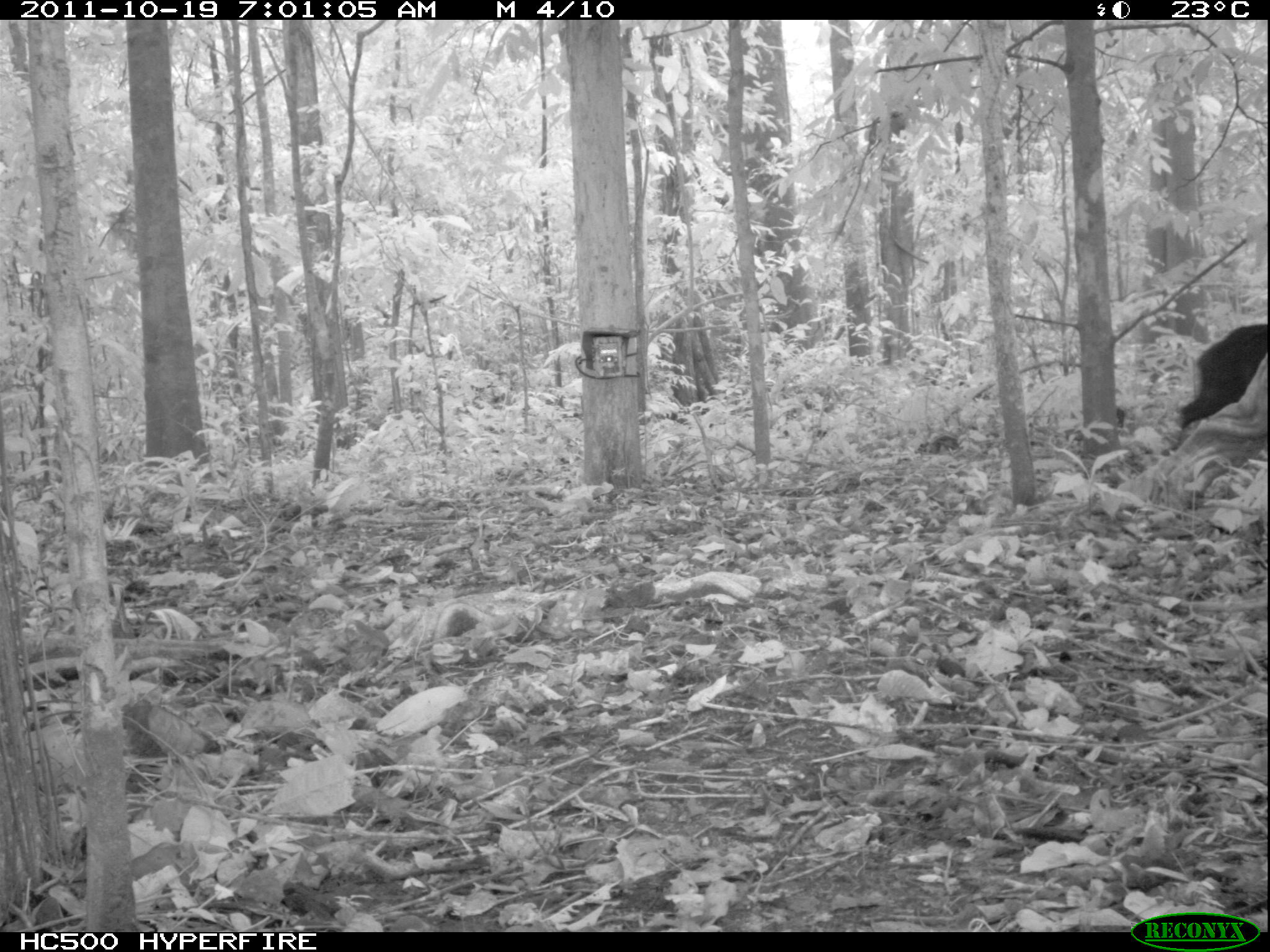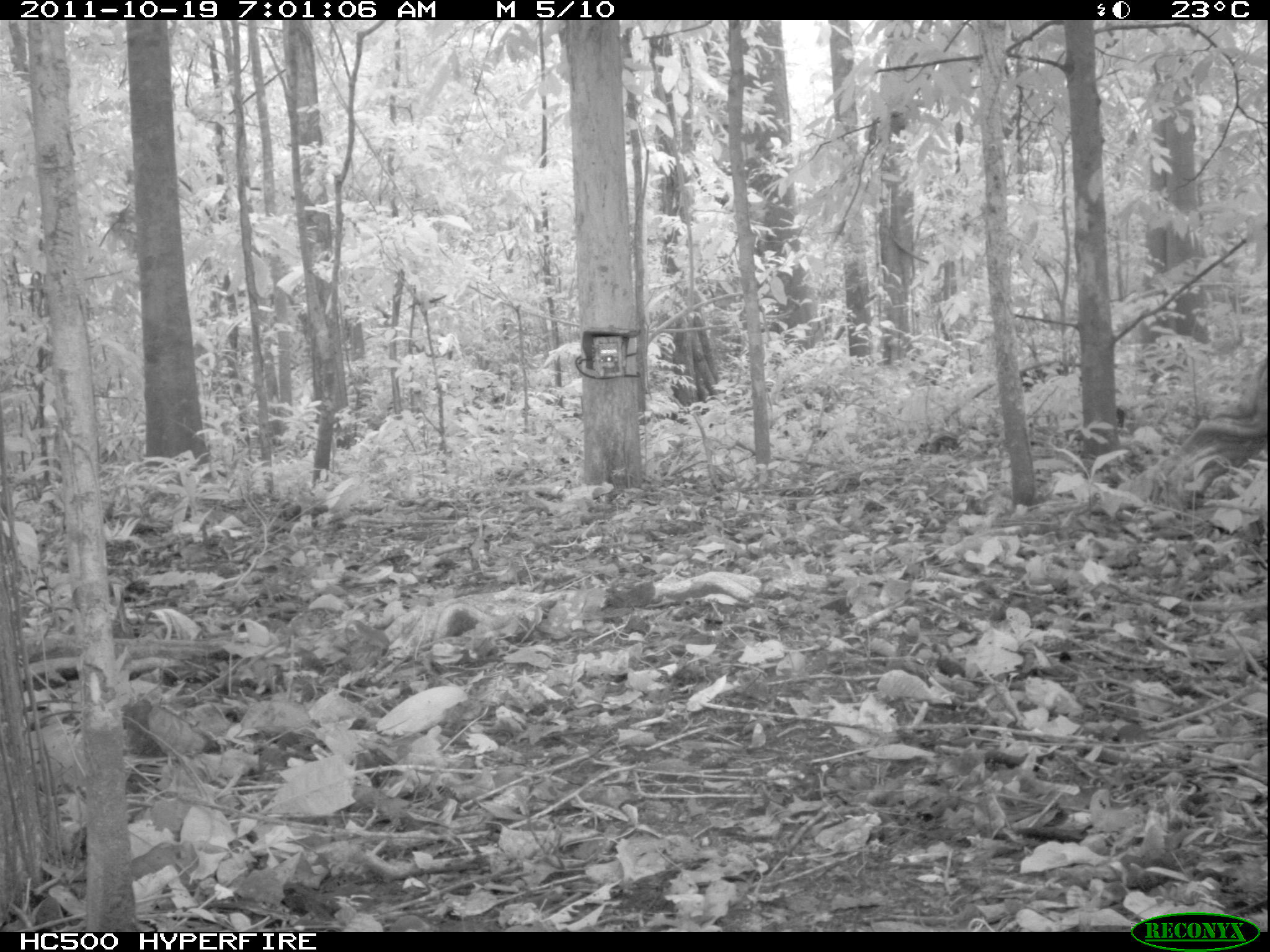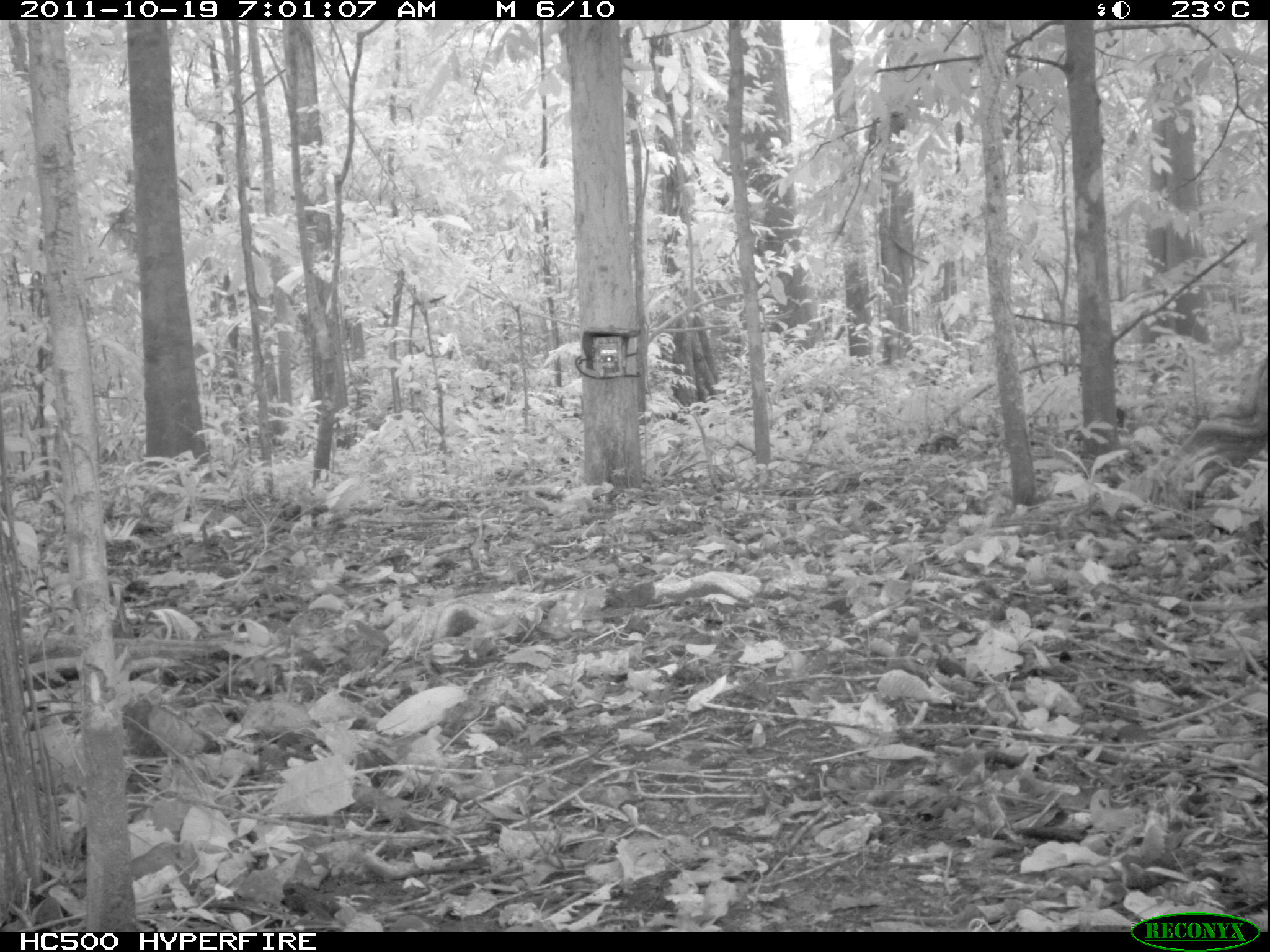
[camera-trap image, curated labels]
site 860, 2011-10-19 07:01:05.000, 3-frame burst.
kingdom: Animalia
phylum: Chordata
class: Mammalia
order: Artiodactyla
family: Tayassuidae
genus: Tayassu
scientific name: Tayassu pecari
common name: white-lipped peccary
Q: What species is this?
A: Tayassu pecari (white-lipped peccary).